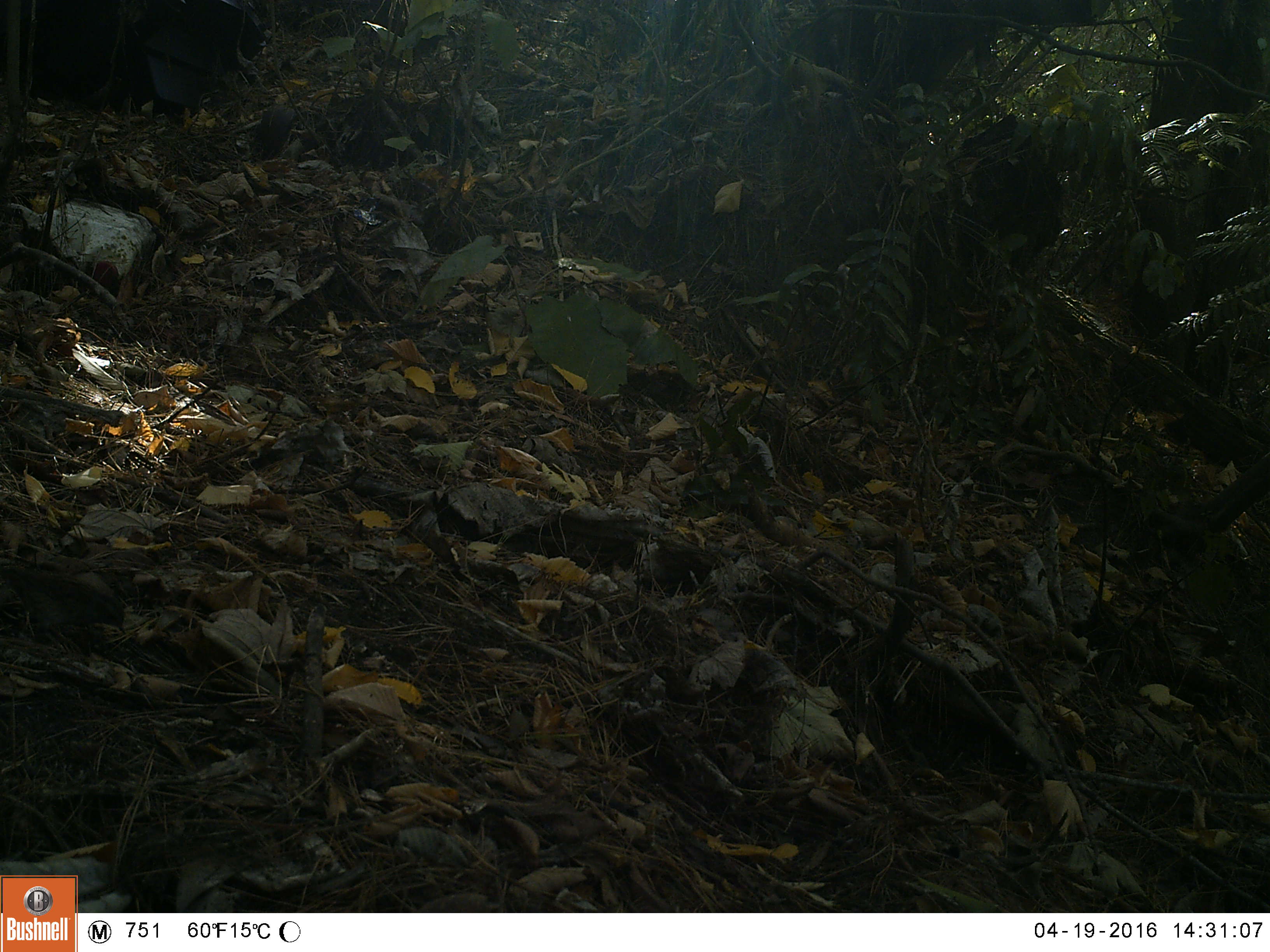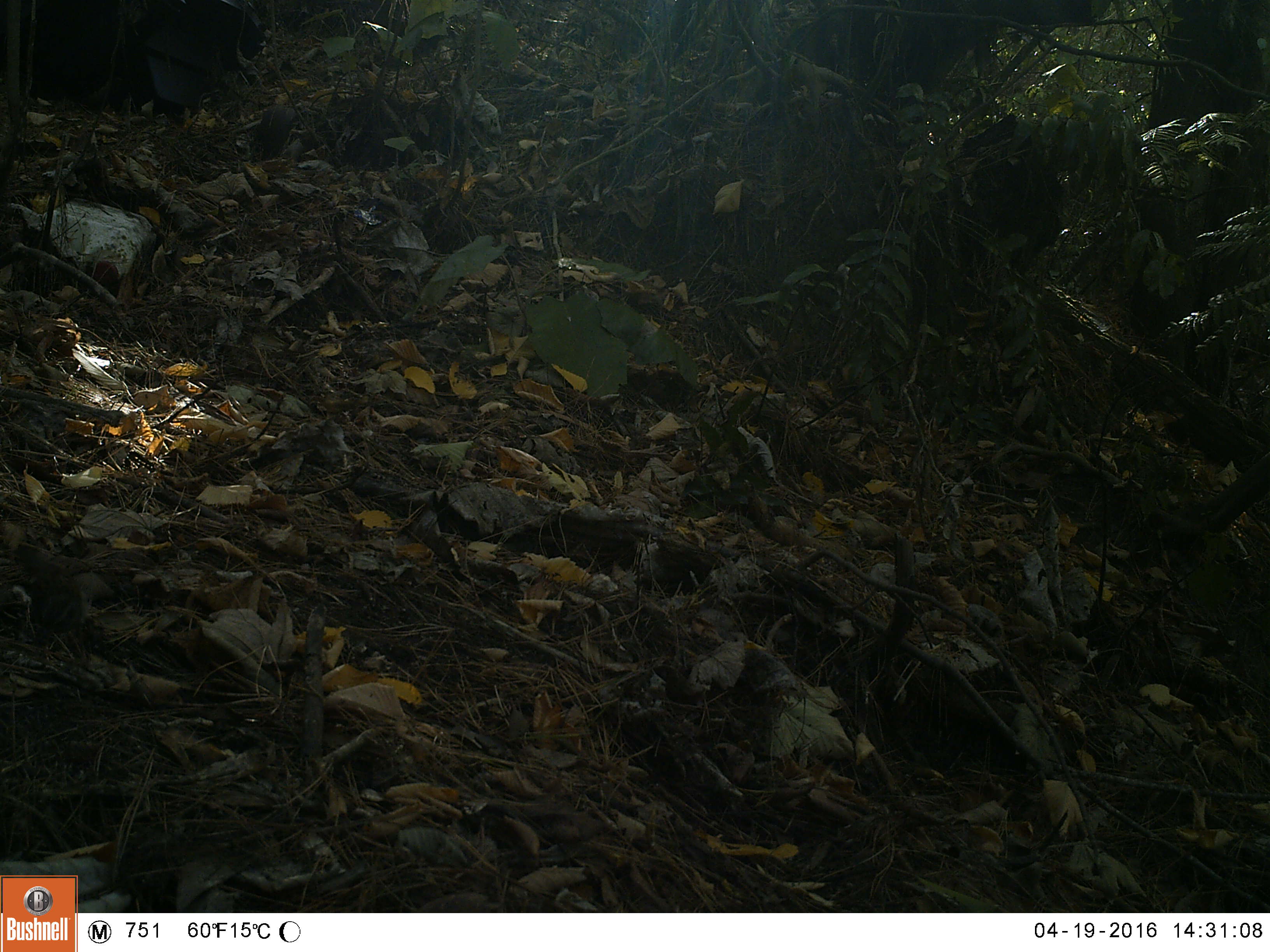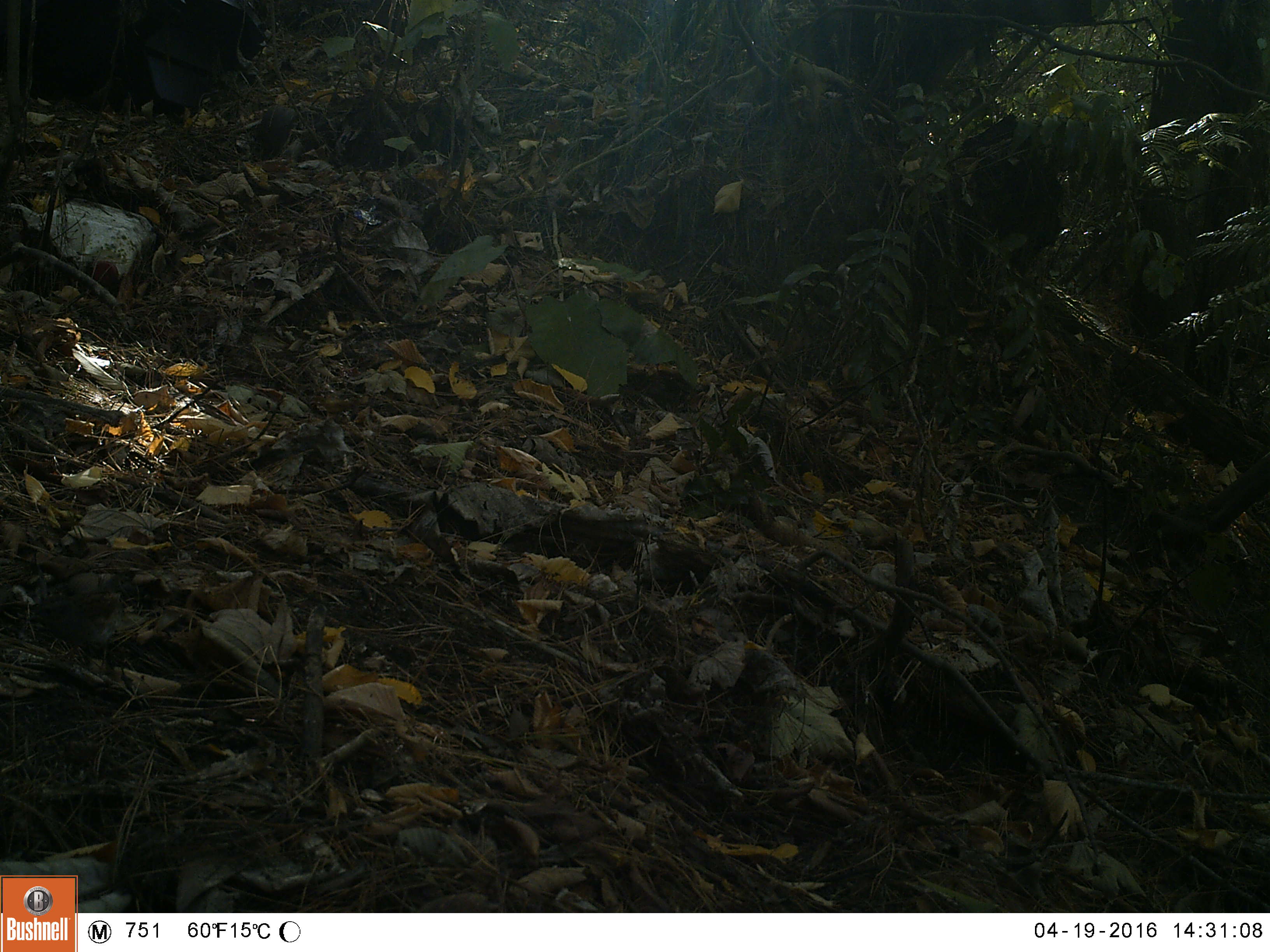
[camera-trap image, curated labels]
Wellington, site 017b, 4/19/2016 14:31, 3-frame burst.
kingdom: Animalia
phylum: Chordata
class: Aves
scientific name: Aves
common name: bird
Bird (Aves).